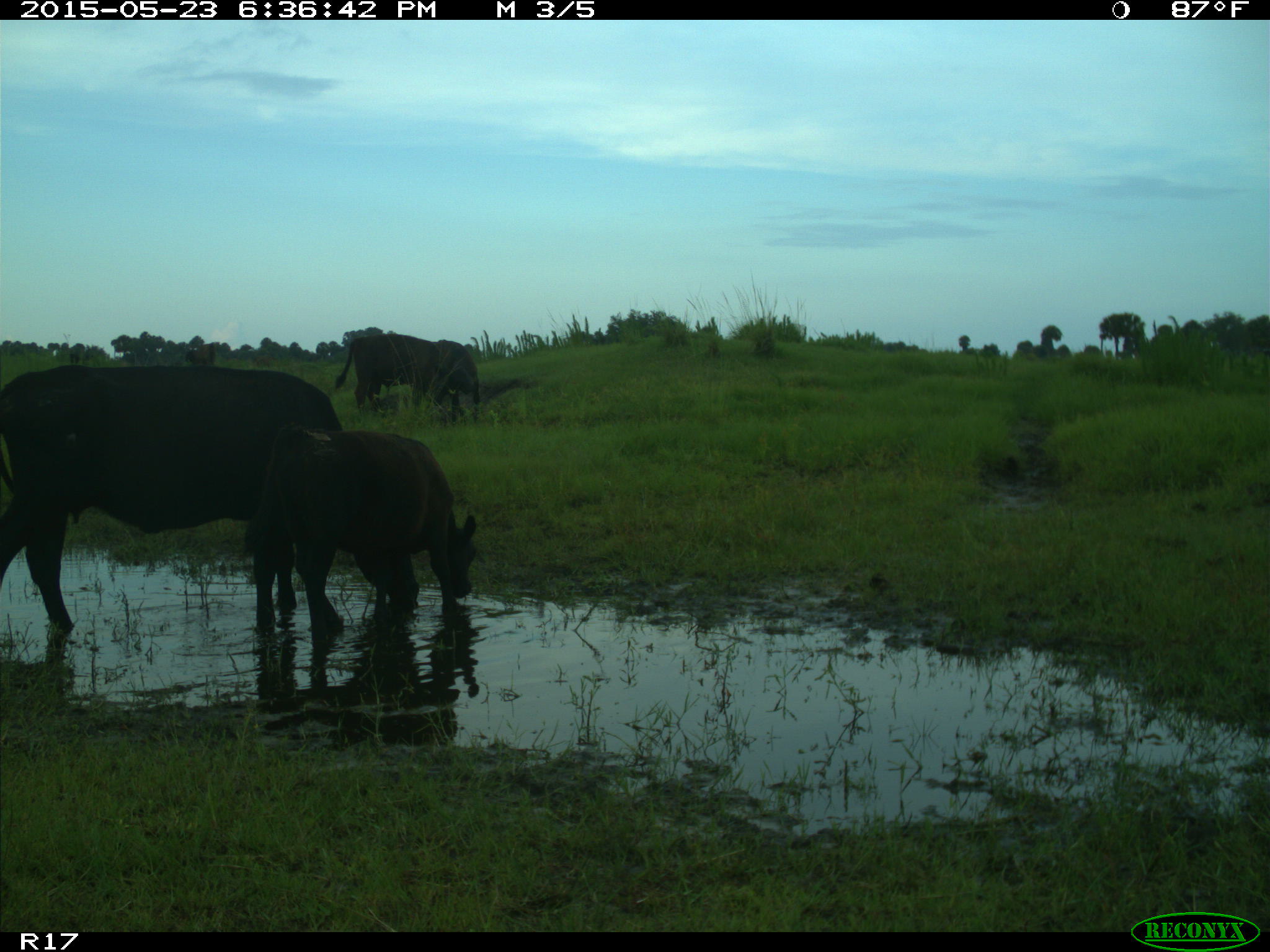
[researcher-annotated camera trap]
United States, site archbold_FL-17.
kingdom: Animalia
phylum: Chordata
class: Mammalia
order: Artiodactyla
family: Bovidae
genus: Bos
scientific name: Bos taurus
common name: domestic cow